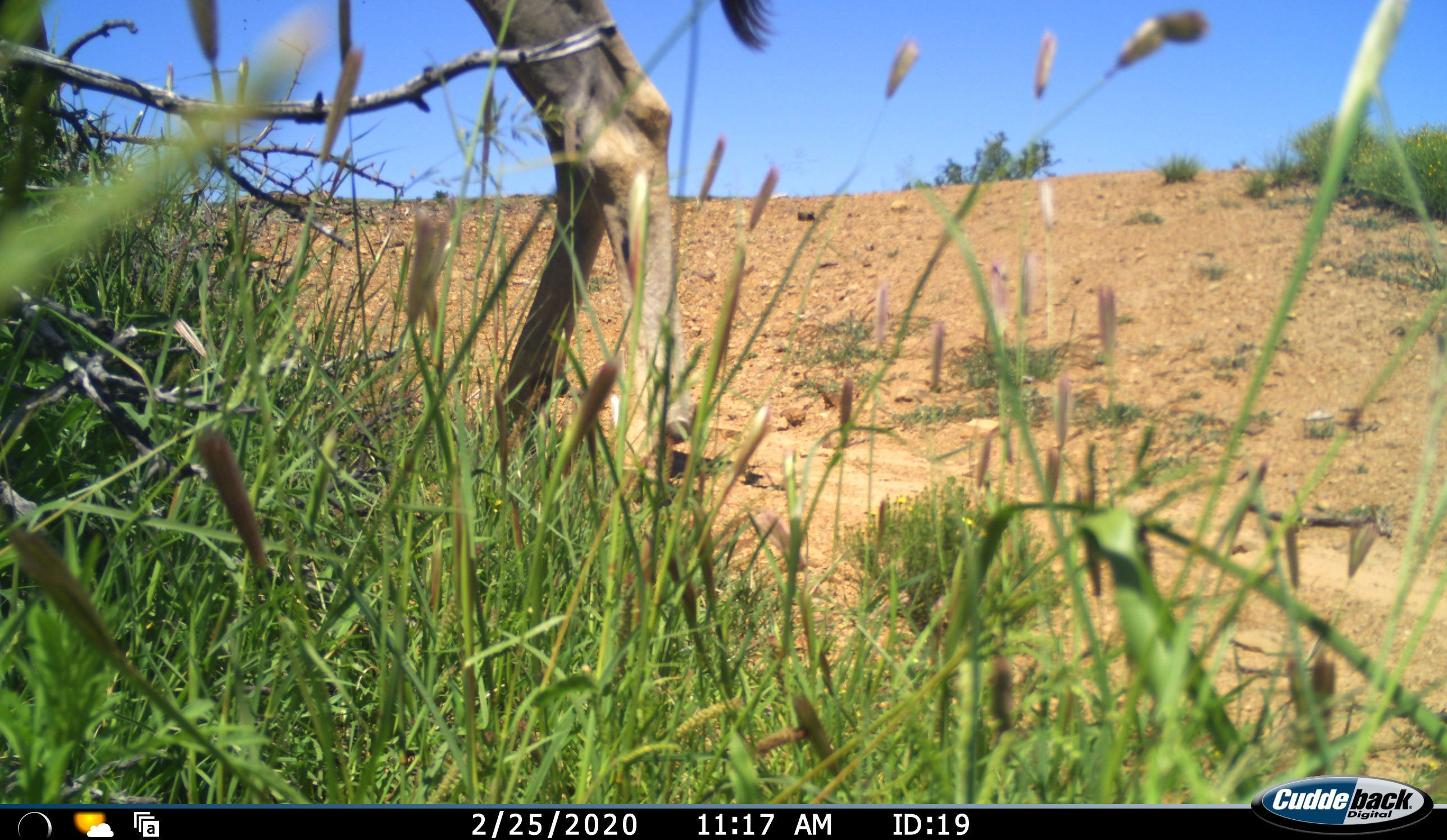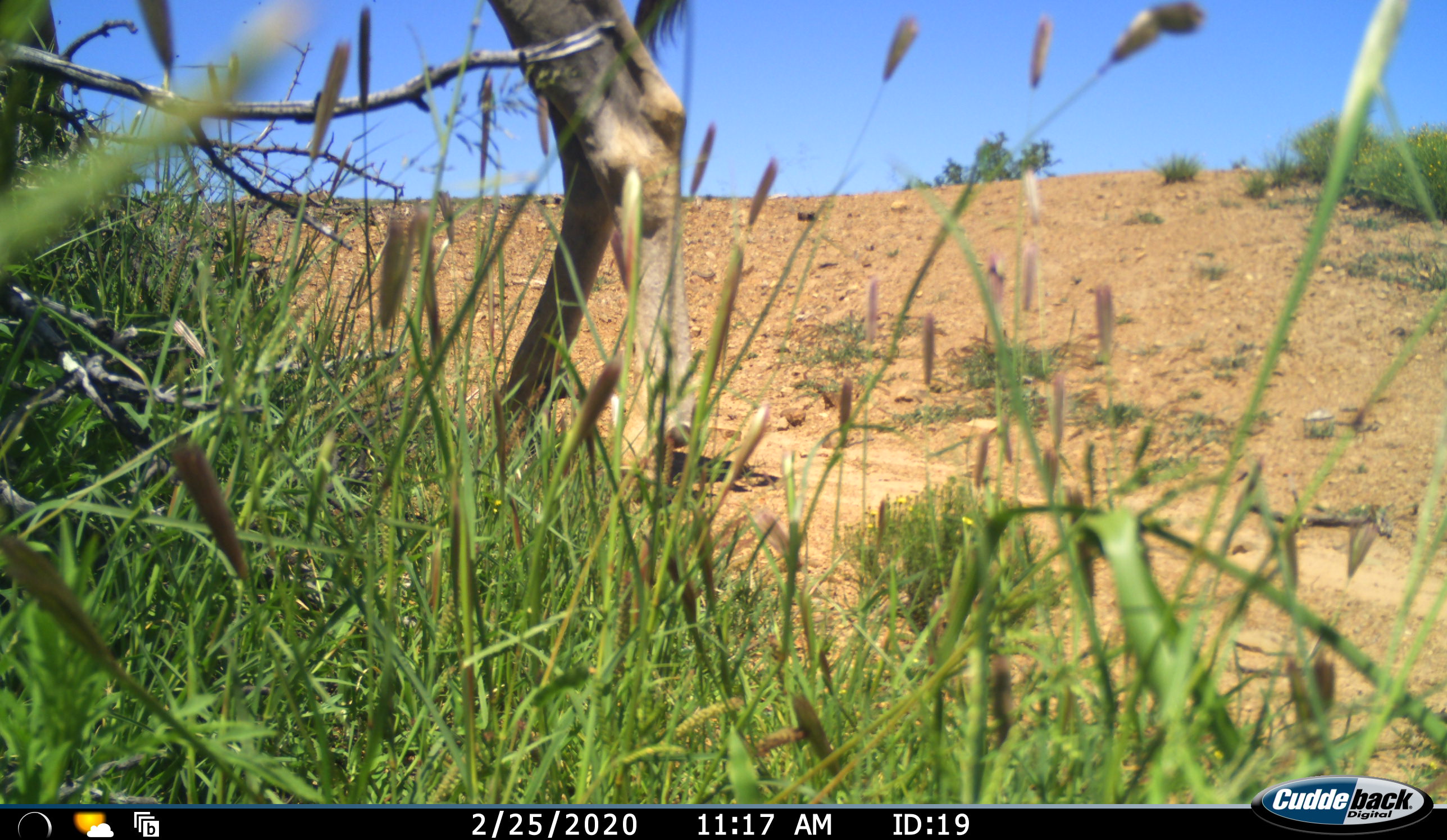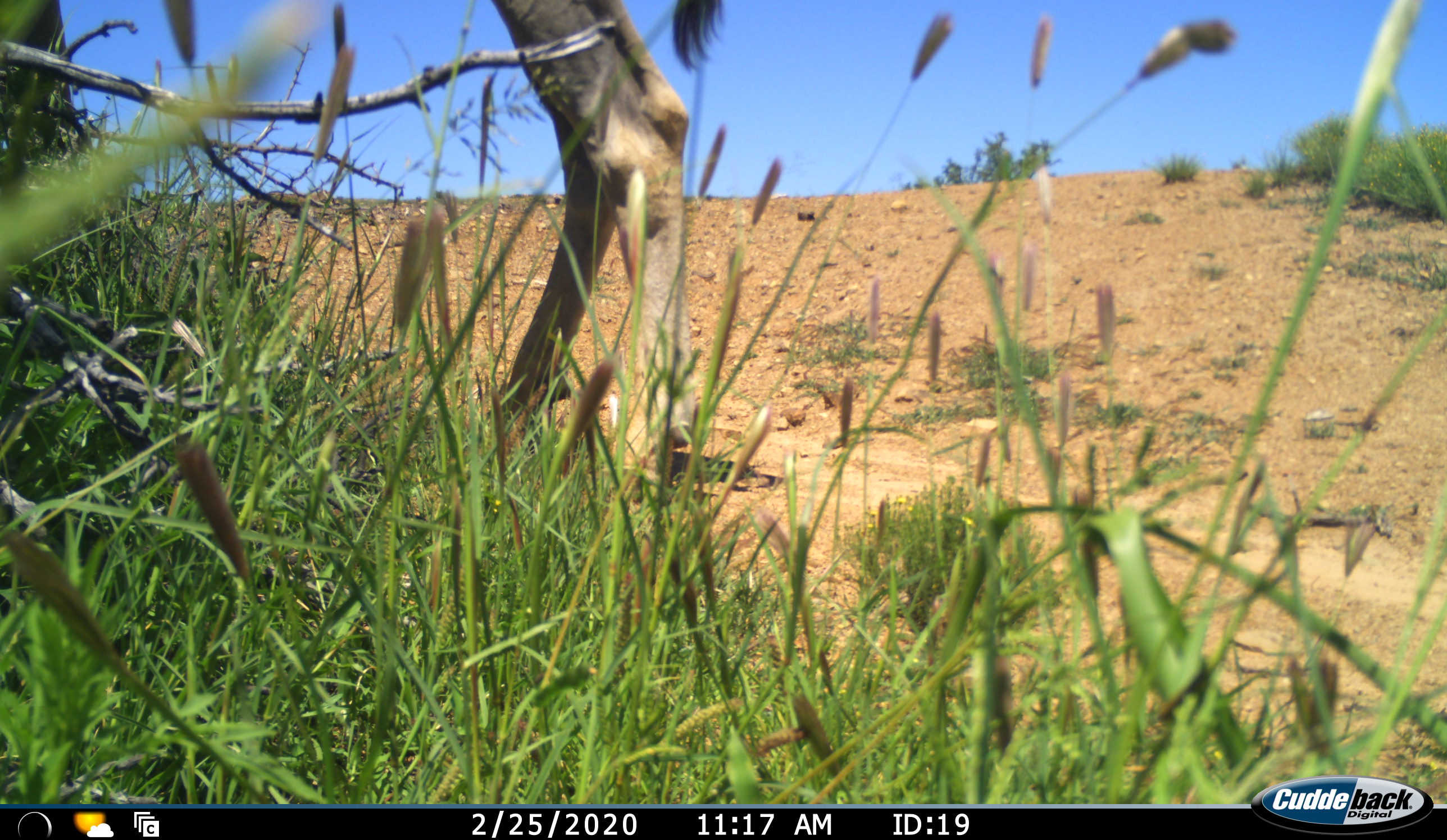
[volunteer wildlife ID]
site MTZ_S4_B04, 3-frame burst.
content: unidentified animal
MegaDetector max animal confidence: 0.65